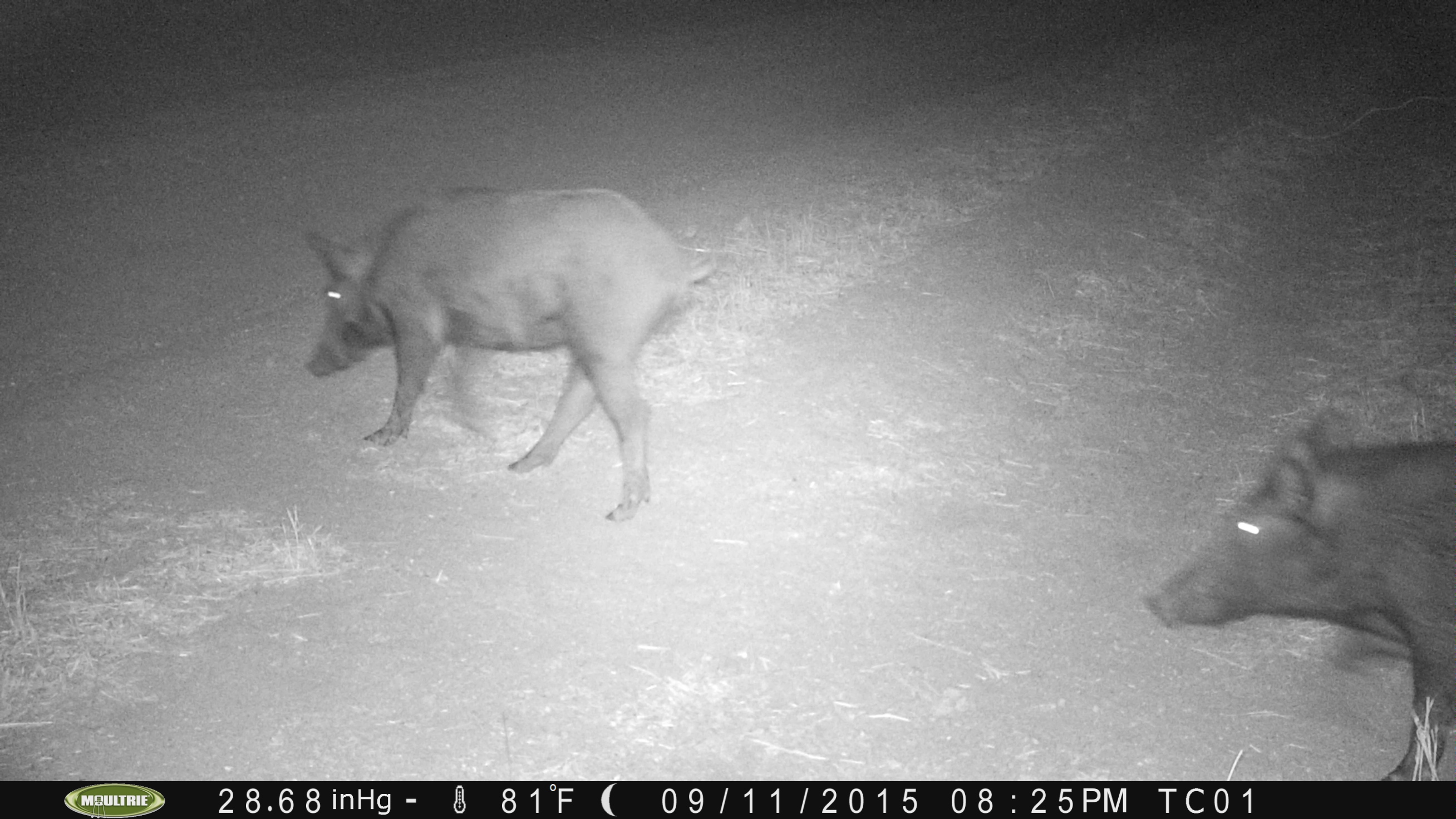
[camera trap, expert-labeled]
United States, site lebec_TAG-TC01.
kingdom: Animalia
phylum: Chordata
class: Mammalia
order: Artiodactyla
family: Suidae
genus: Sus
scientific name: Sus scrofa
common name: wild boar